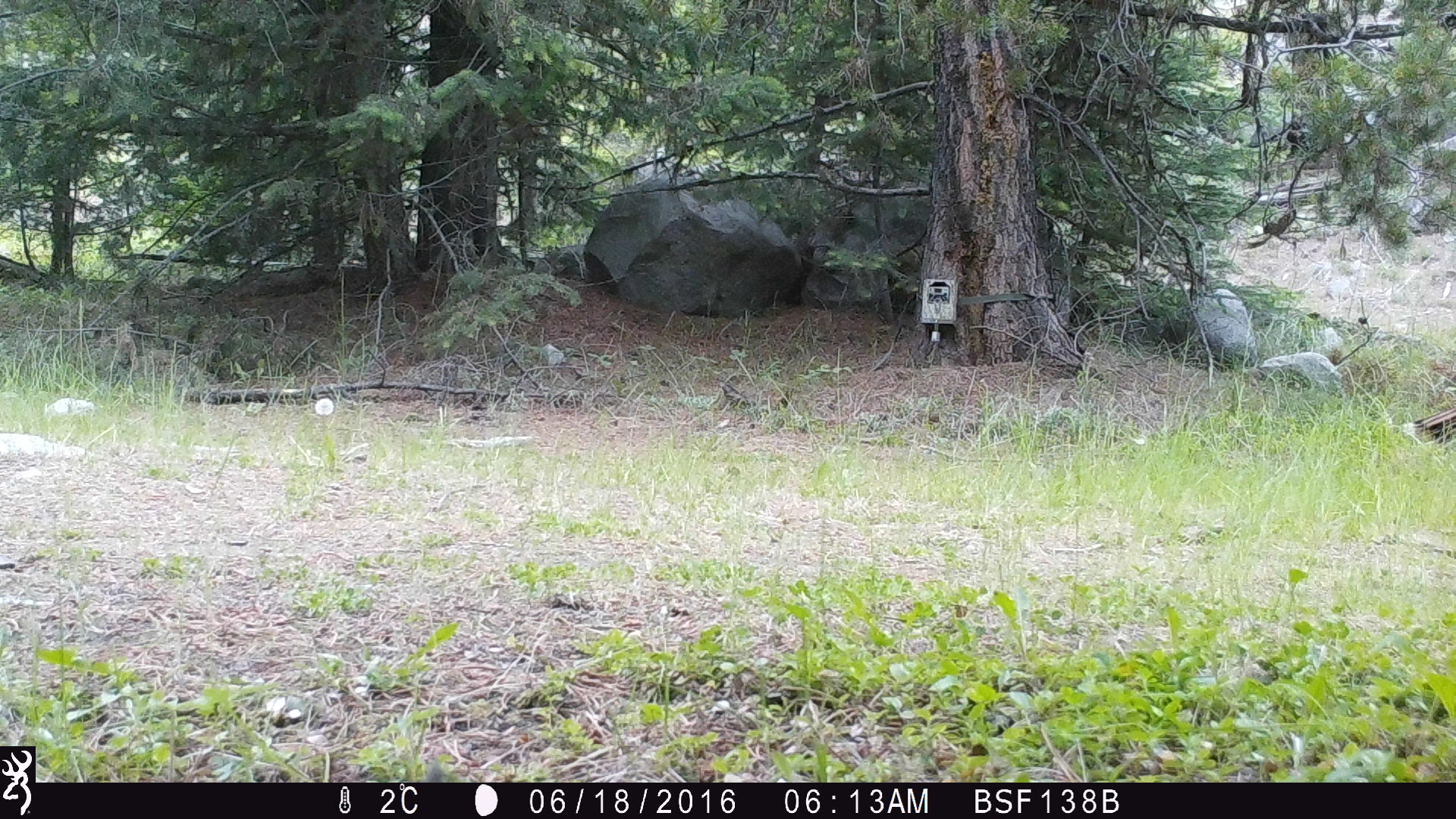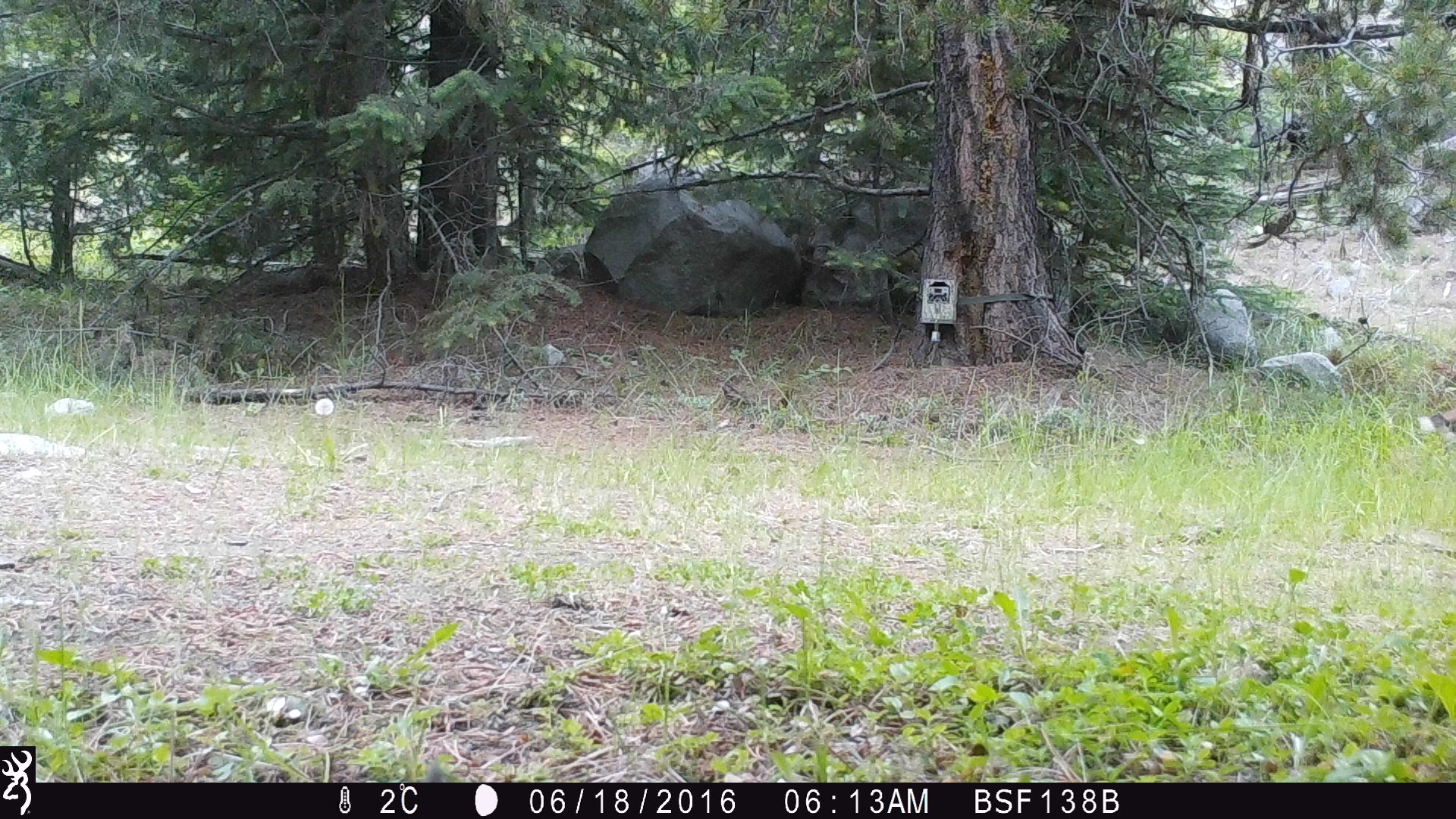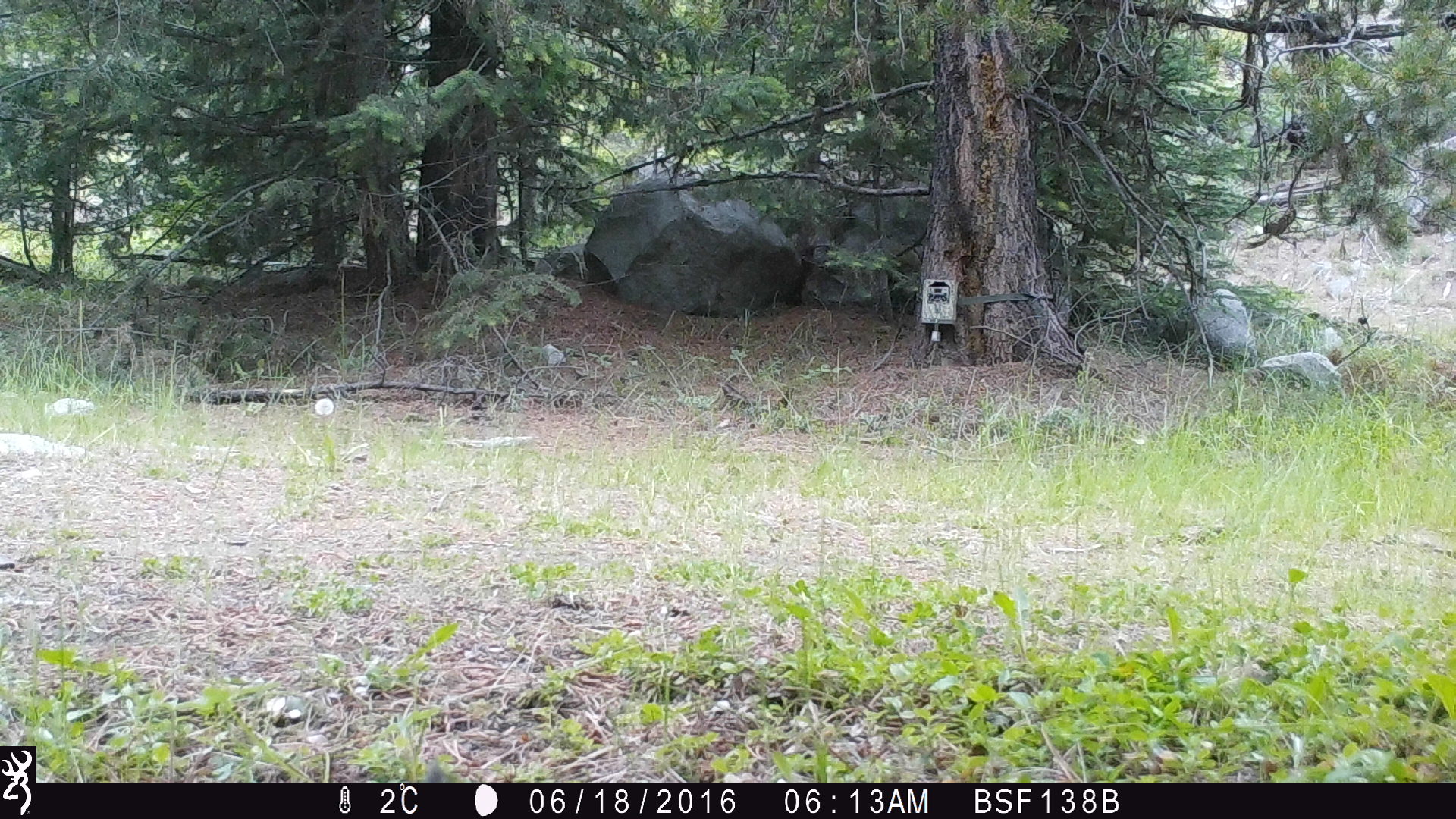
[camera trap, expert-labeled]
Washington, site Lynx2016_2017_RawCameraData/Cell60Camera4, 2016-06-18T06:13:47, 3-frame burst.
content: unidentified animal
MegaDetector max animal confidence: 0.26